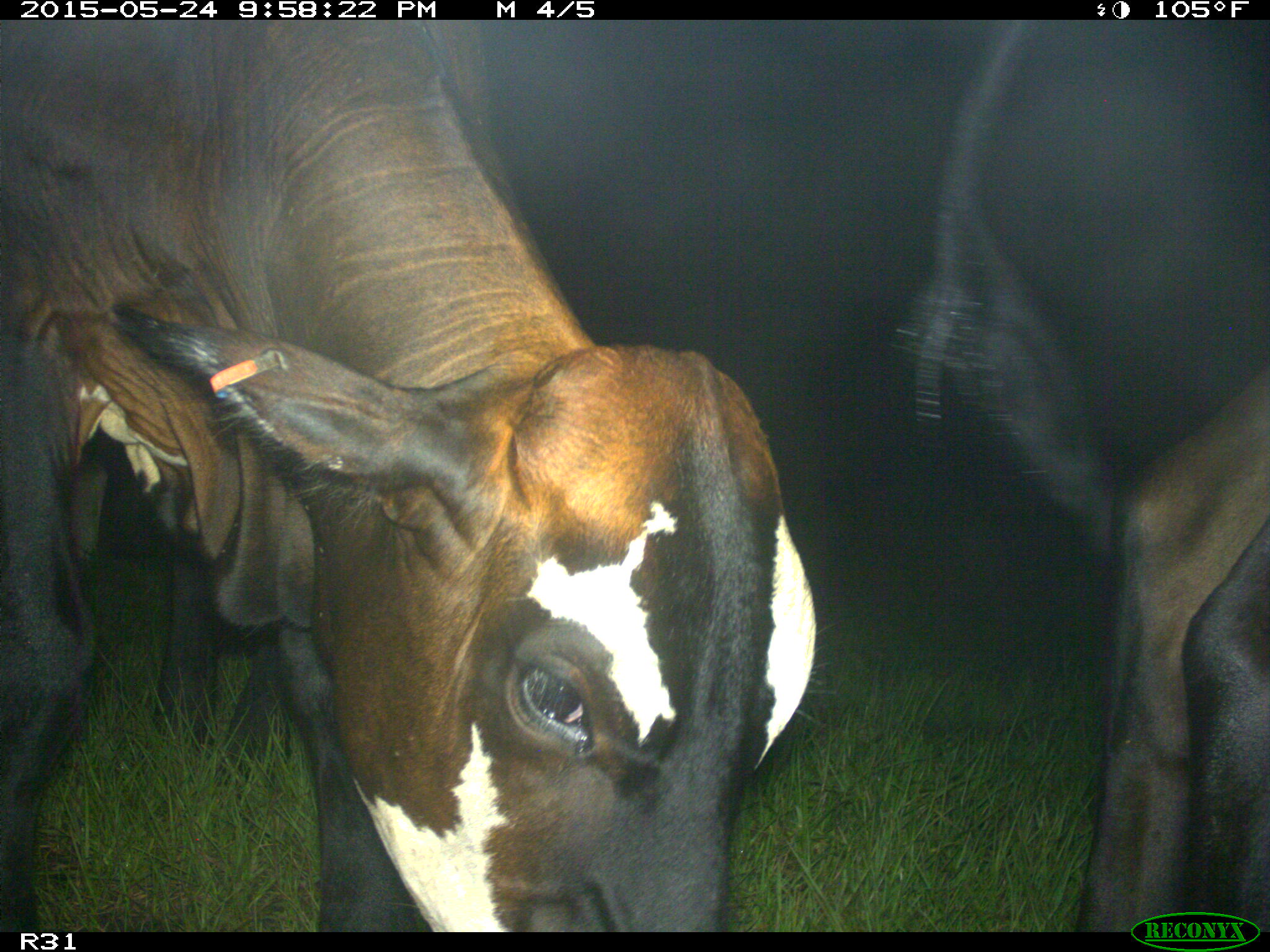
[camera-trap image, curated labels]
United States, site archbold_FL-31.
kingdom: Animalia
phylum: Chordata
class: Mammalia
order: Artiodactyla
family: Bovidae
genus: Bos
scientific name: Bos taurus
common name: domestic cow